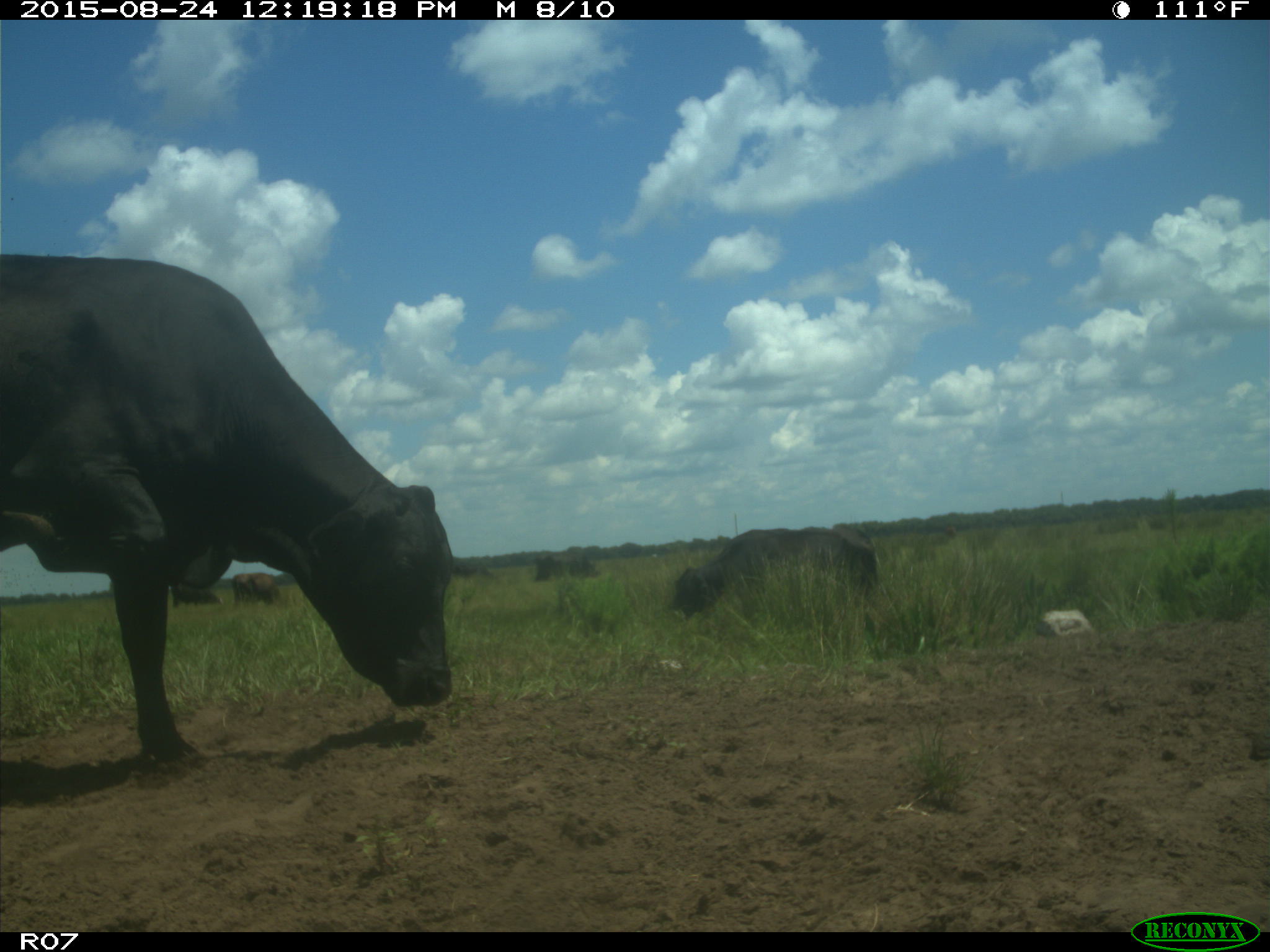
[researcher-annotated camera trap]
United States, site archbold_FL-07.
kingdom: Animalia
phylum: Chordata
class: Mammalia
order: Artiodactyla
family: Bovidae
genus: Bos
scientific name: Bos taurus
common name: domestic cow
Bos taurus (domestic cow).